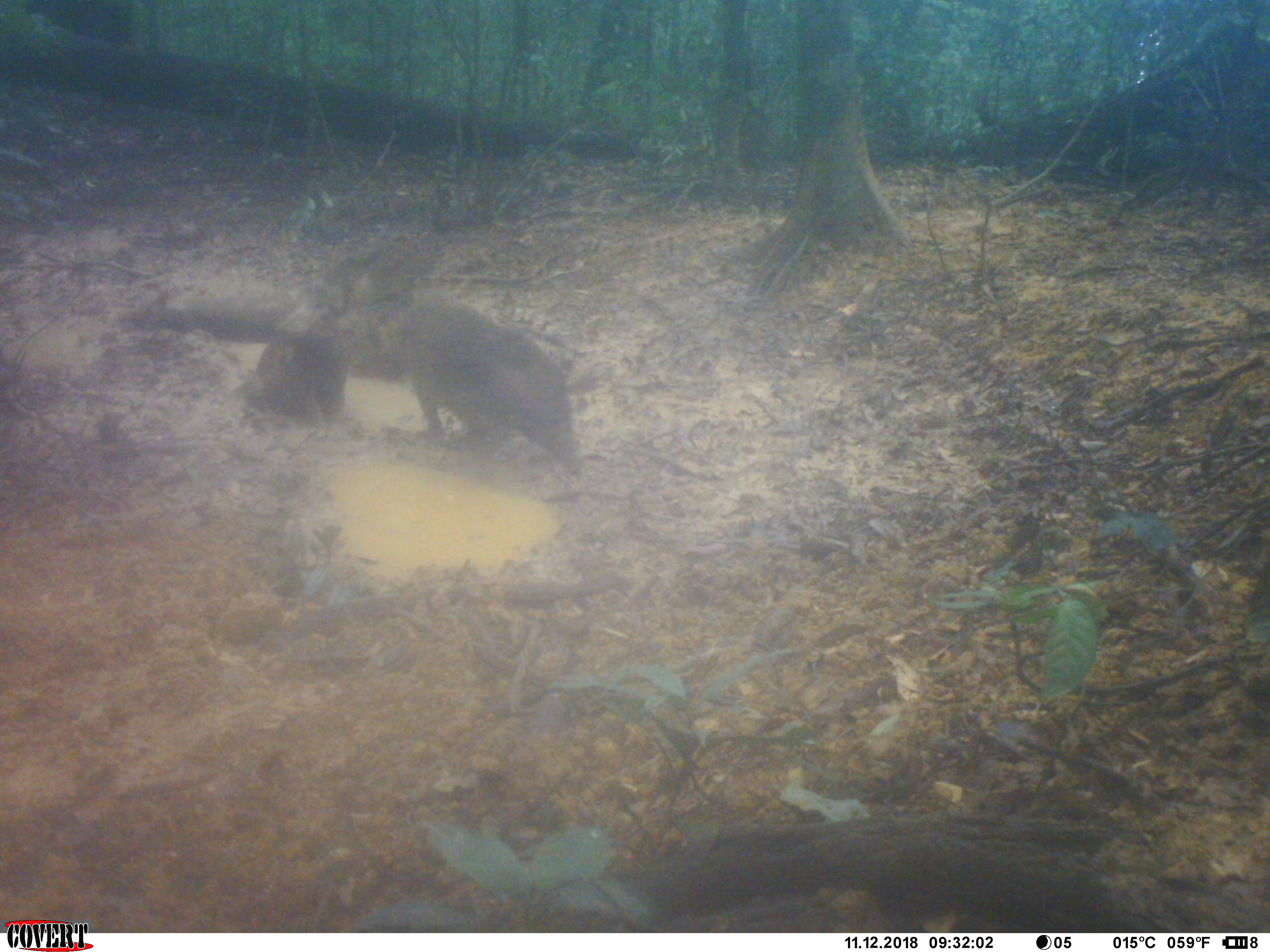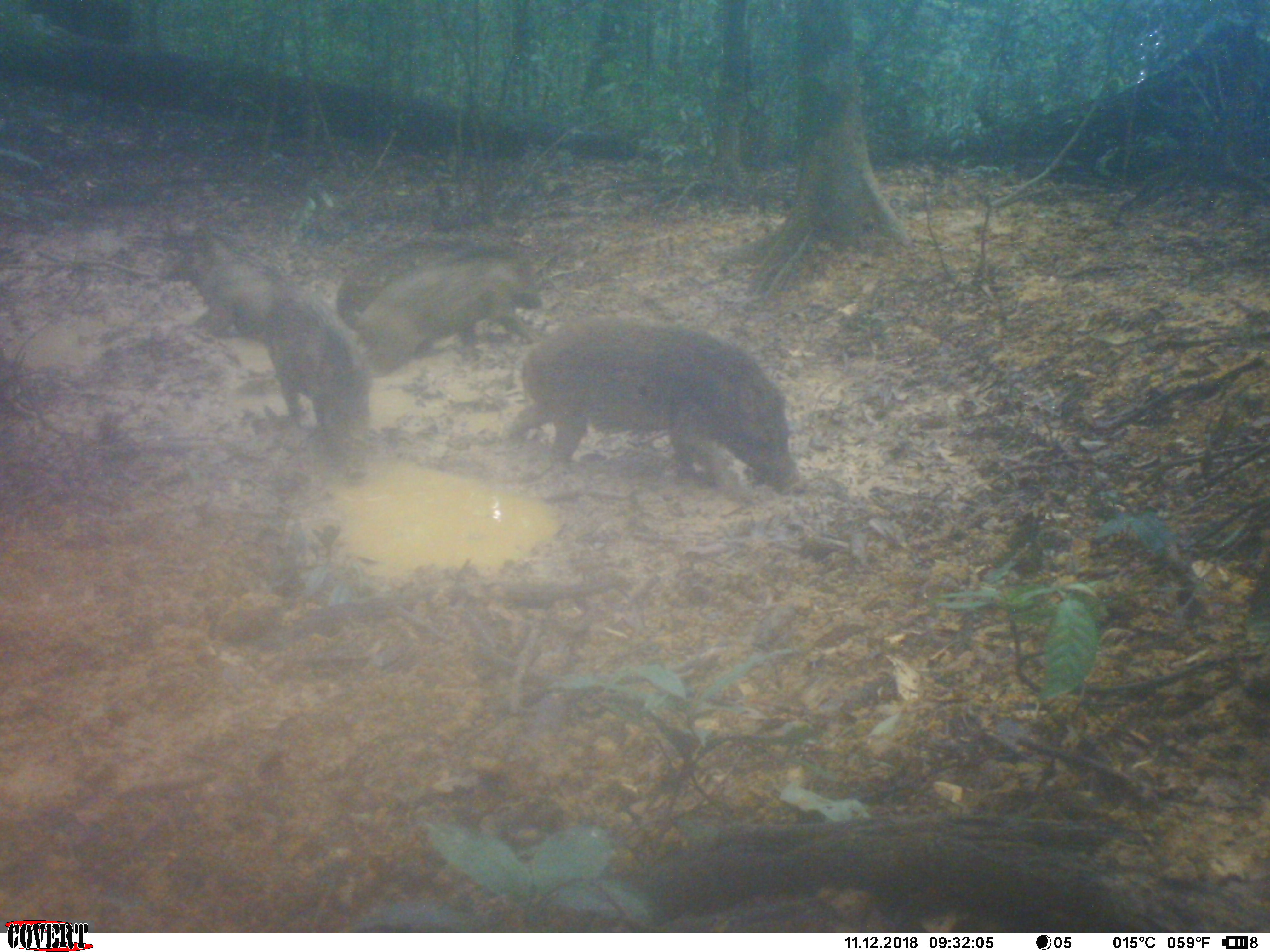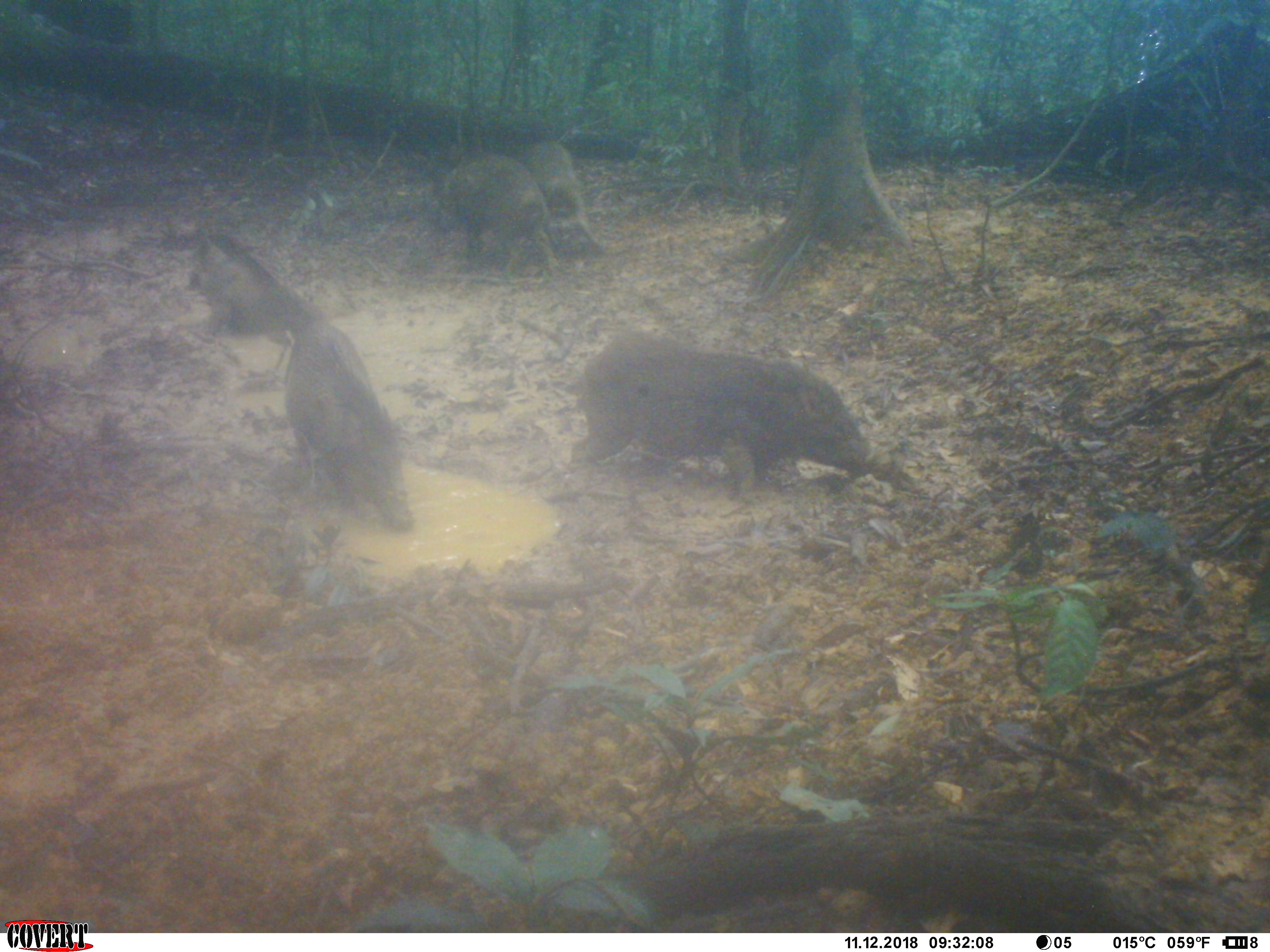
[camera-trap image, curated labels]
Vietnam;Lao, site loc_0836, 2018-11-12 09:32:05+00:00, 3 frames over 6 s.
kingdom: Animalia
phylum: Chordata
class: Mammalia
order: Artiodactyla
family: Suidae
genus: Sus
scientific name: Sus scrofa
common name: eurasian wild pig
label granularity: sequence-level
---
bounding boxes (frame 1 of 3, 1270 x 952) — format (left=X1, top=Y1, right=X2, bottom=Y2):
eurasian wild pig: (left=394, top=293, right=577, bottom=474); (left=242, top=283, right=352, bottom=436)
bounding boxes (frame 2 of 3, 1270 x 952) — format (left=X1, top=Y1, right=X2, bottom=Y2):
eurasian wild pig: (left=509, top=311, right=803, bottom=495); (left=352, top=247, right=542, bottom=376); (left=263, top=265, right=371, bottom=480); (left=154, top=220, right=285, bottom=338); (left=333, top=243, right=451, bottom=325)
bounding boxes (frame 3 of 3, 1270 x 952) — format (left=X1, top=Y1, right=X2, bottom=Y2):
eurasian wild pig: (left=570, top=330, right=872, bottom=480); (left=283, top=320, right=415, bottom=531); (left=422, top=152, right=553, bottom=269); (left=190, top=234, right=327, bottom=339); (left=525, top=138, right=601, bottom=249)